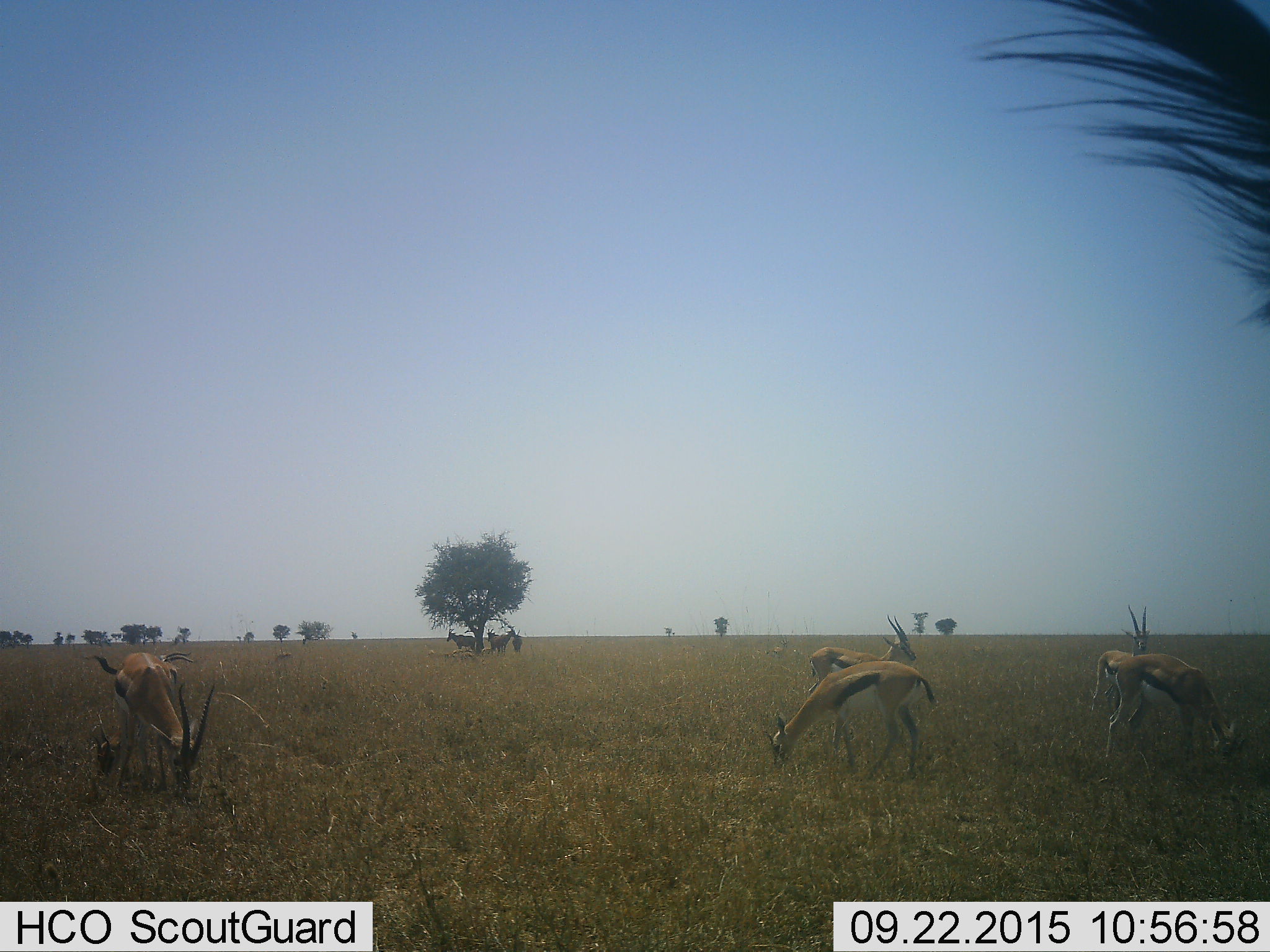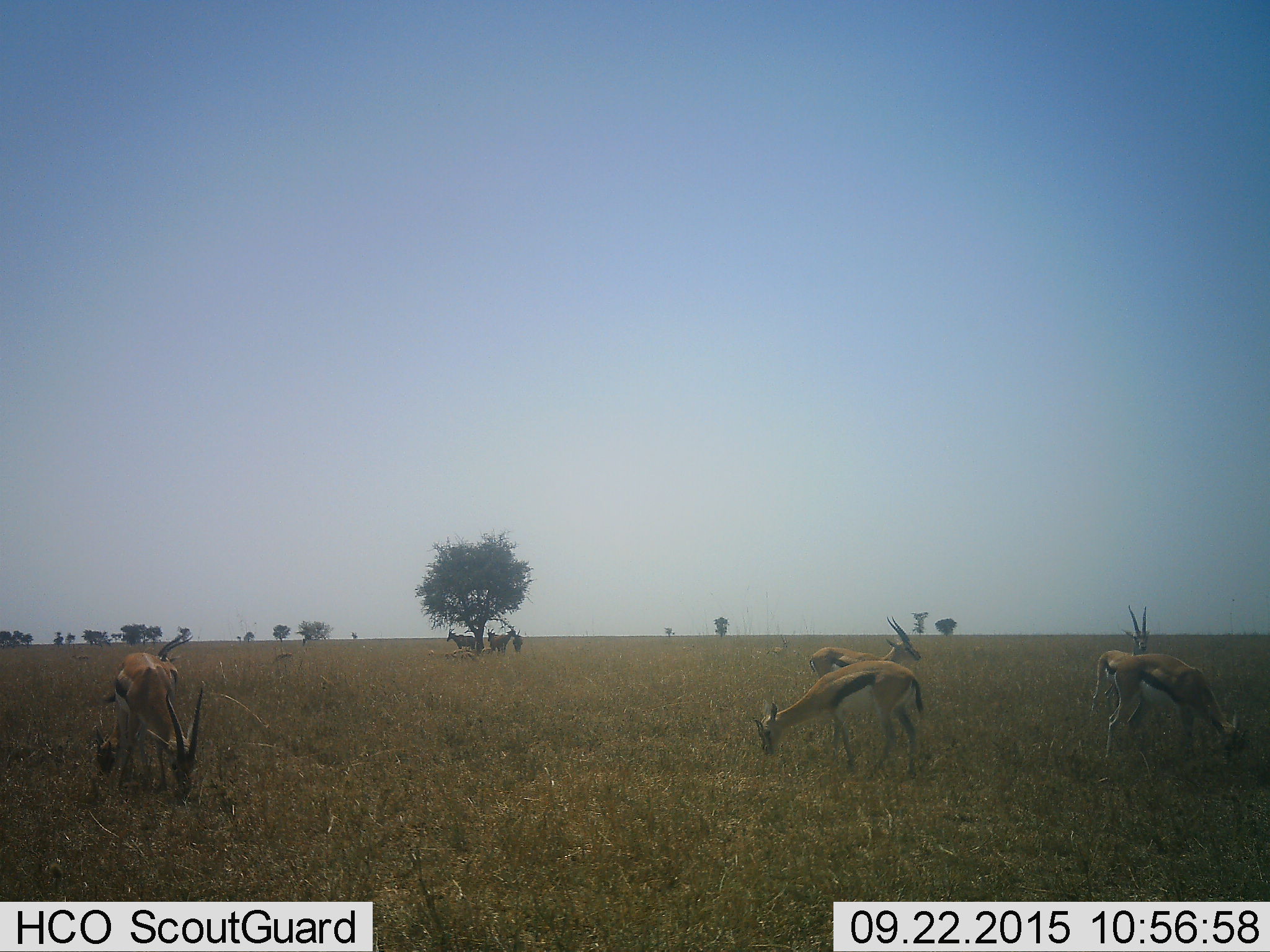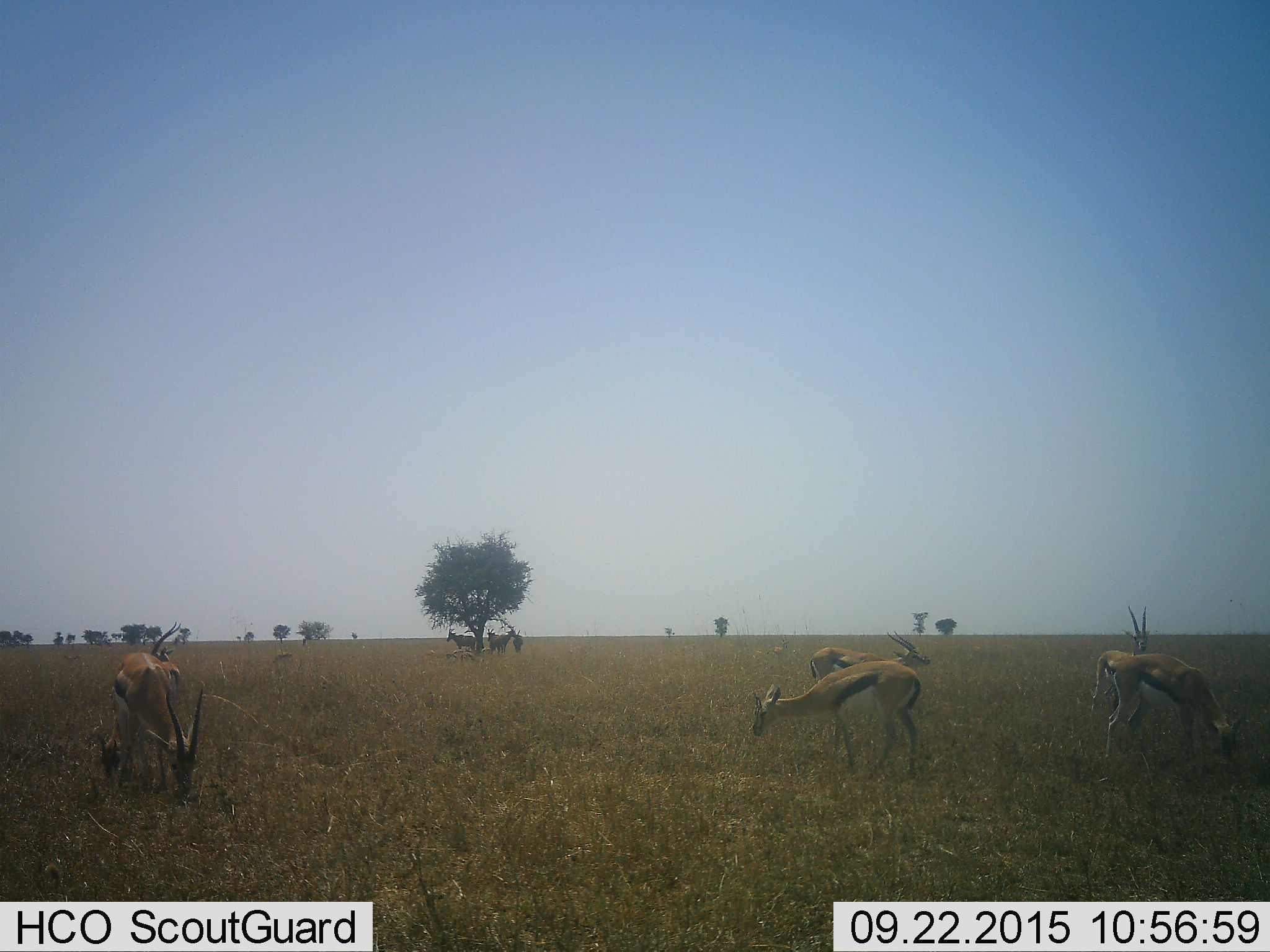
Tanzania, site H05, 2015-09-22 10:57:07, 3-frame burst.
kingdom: Animalia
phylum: Chordata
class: Mammalia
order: Artiodactyla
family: Bovidae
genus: Eudorcas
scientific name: Eudorcas thomsonii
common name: thomson's gazelle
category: gazellethomsons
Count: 6.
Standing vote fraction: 56%.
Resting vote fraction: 0%.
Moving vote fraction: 0%.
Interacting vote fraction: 11%.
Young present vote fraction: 11%.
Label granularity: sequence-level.